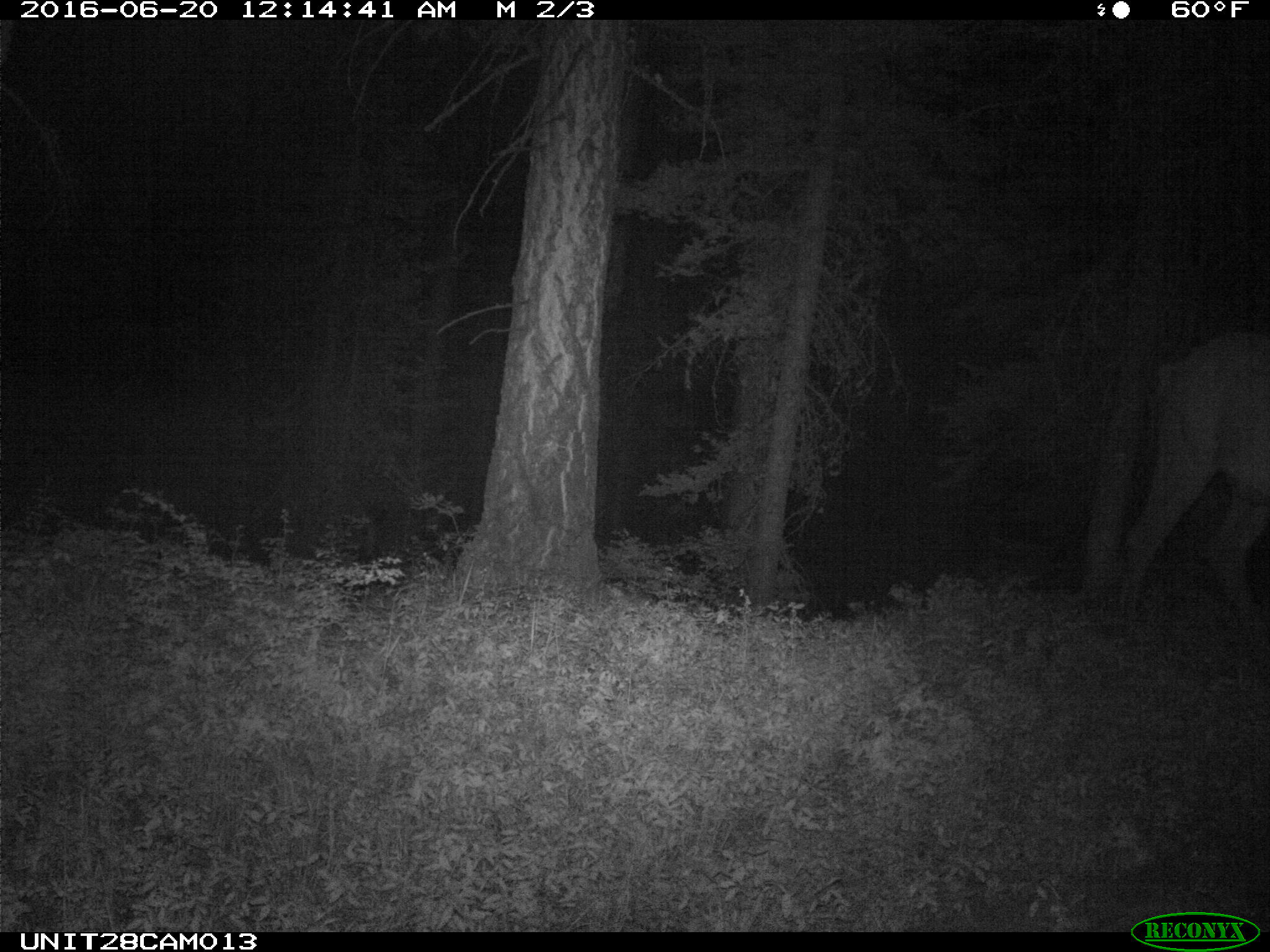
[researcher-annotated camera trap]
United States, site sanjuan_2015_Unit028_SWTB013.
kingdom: Animalia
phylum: Chordata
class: Mammalia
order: Artiodactyla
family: Cervidae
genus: Cervus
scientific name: Cervus elaphus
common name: red deer